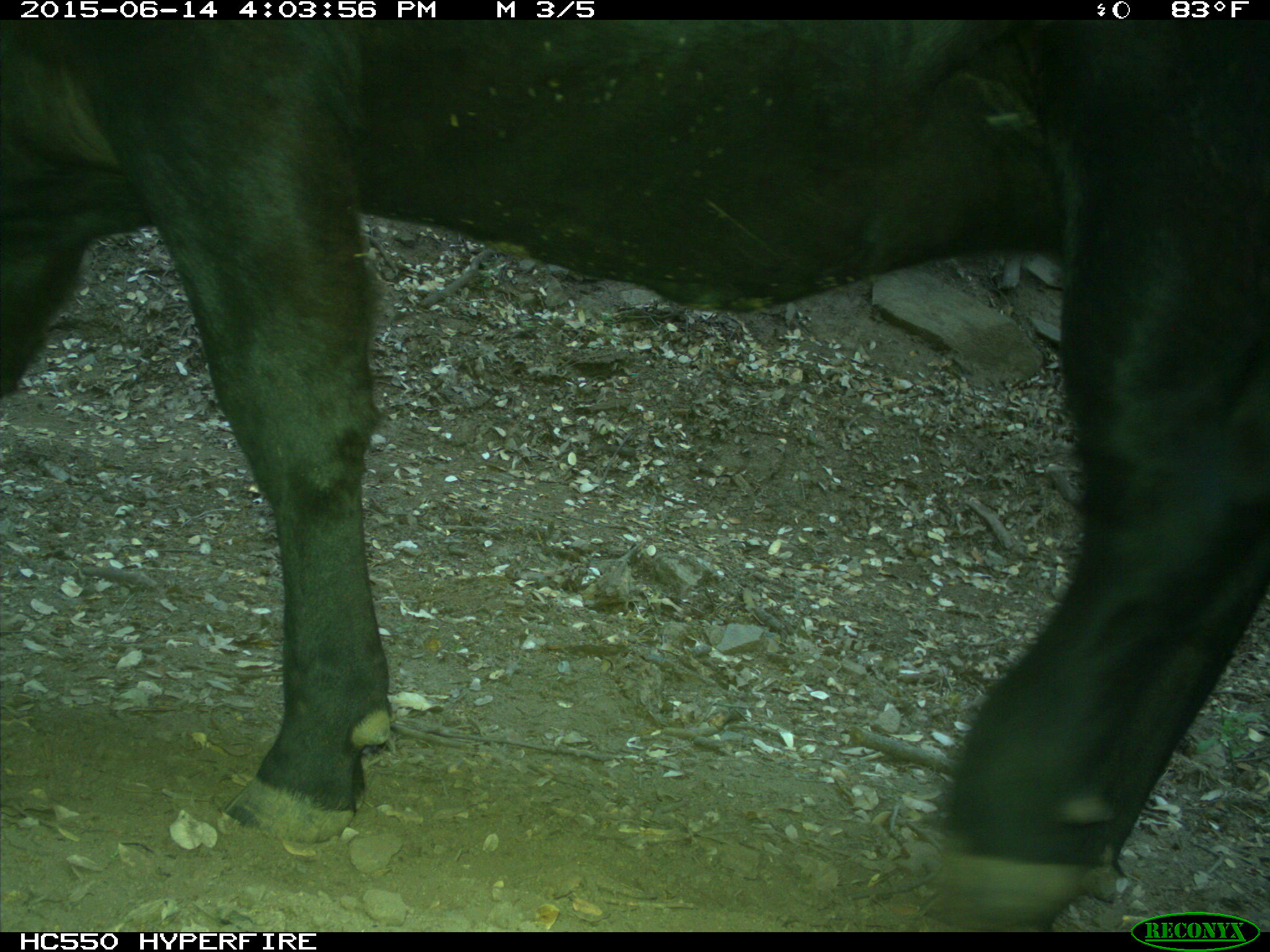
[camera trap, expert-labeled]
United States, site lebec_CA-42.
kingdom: Animalia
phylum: Chordata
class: Mammalia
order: Artiodactyla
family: Bovidae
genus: Bos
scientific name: Bos taurus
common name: domestic cow